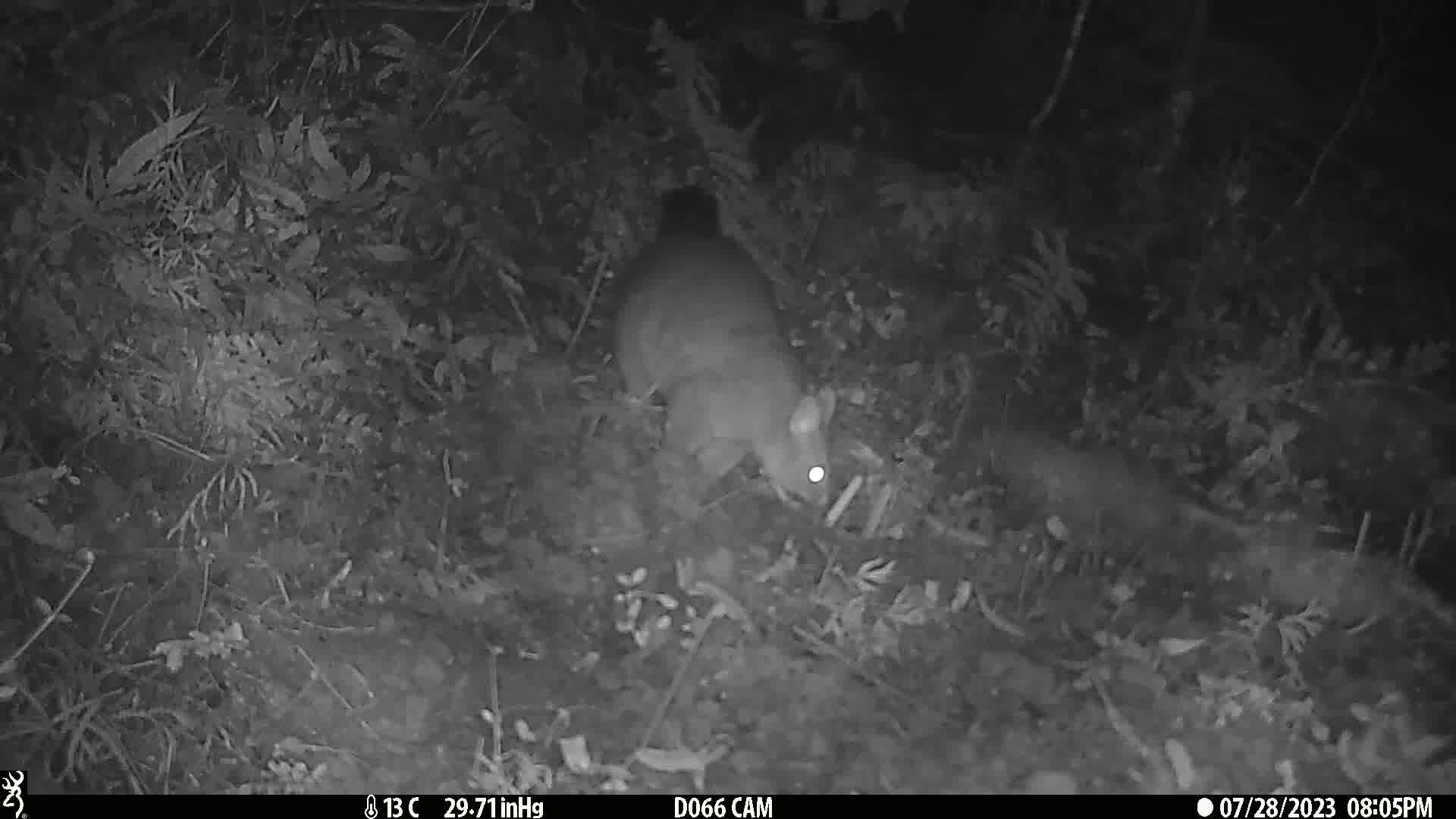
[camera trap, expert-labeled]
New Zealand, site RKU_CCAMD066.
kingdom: Animalia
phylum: Chordata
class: Mammalia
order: Diprotodontia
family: Phalangeridae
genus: Trichosurus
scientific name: Trichosurus vulpecula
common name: common brushtail possum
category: possum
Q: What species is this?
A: Possum (common brushtail possum) (Trichosurus vulpecula).